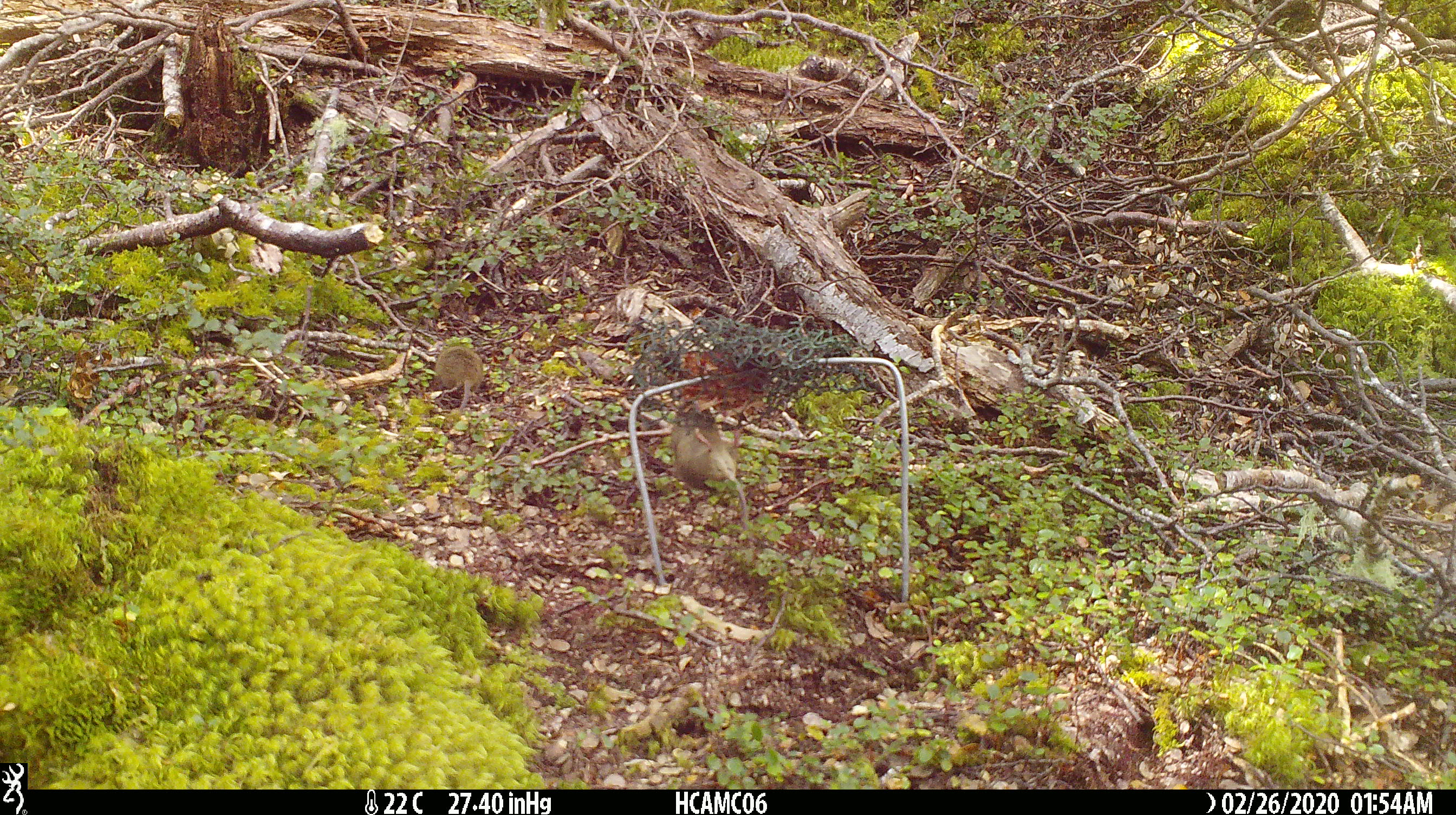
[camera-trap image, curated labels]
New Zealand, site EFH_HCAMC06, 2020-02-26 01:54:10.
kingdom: Animalia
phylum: Chordata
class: Mammalia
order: Rodentia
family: Muridae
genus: Mus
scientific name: Mus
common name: mouse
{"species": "mouse (Mus)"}